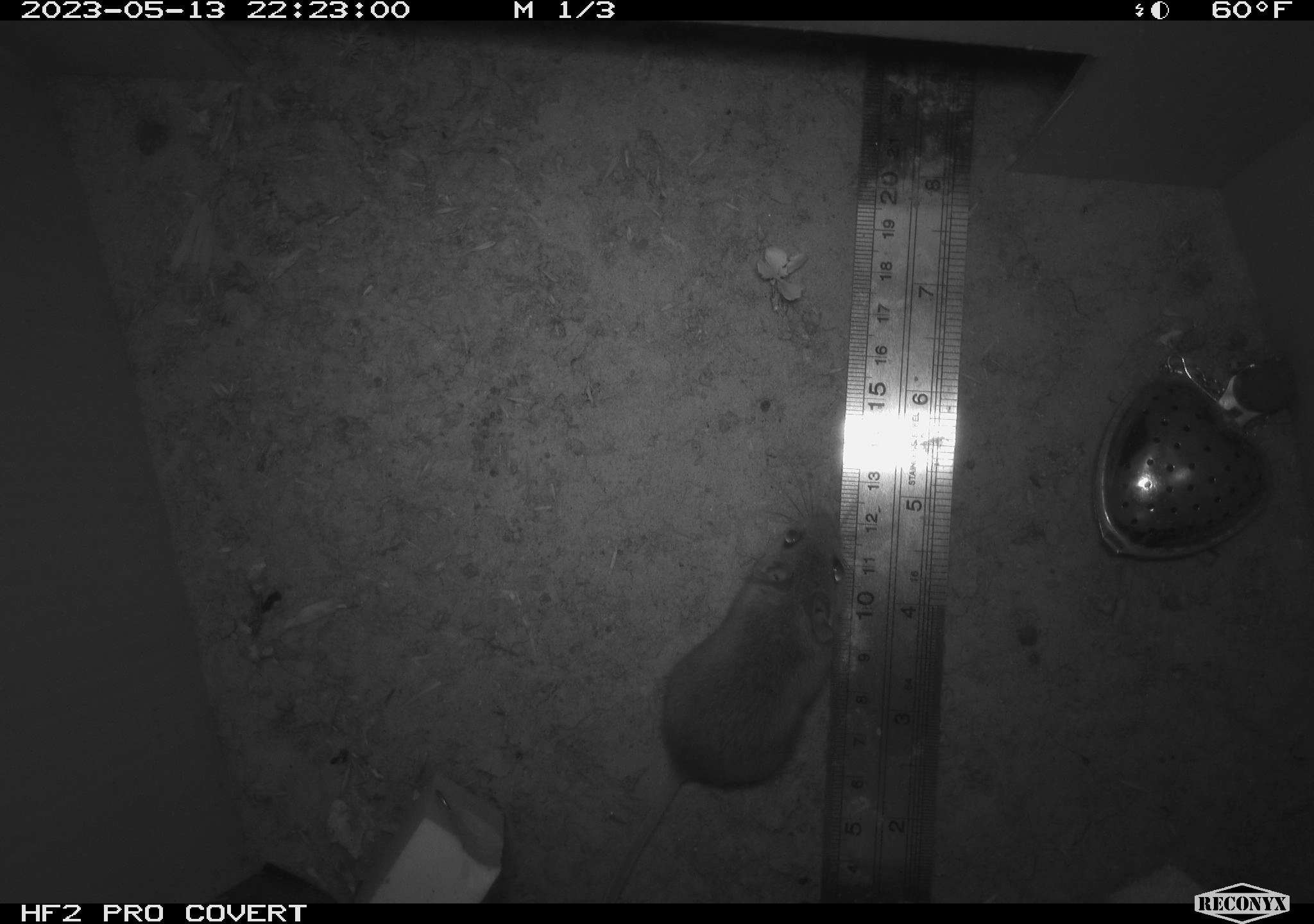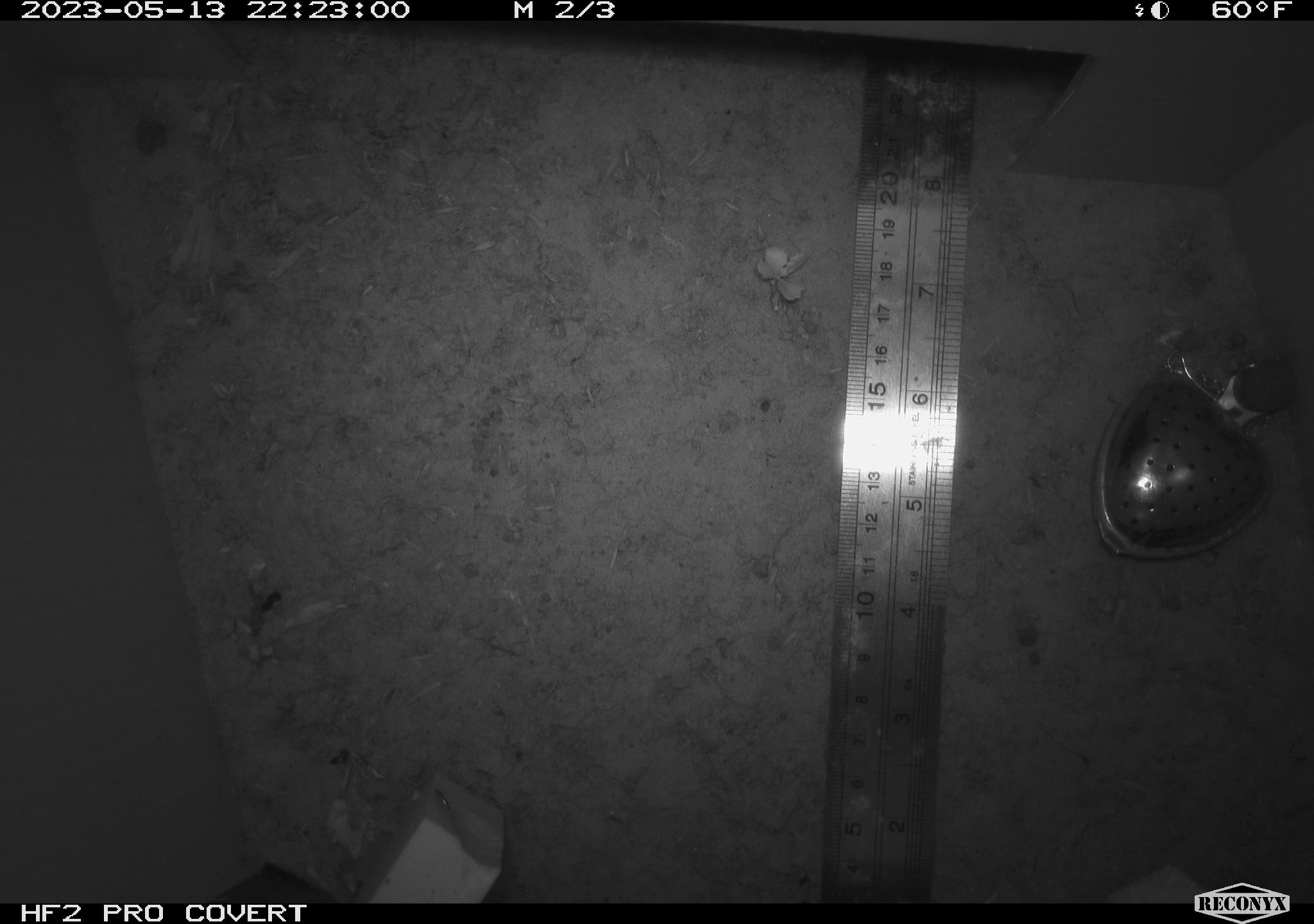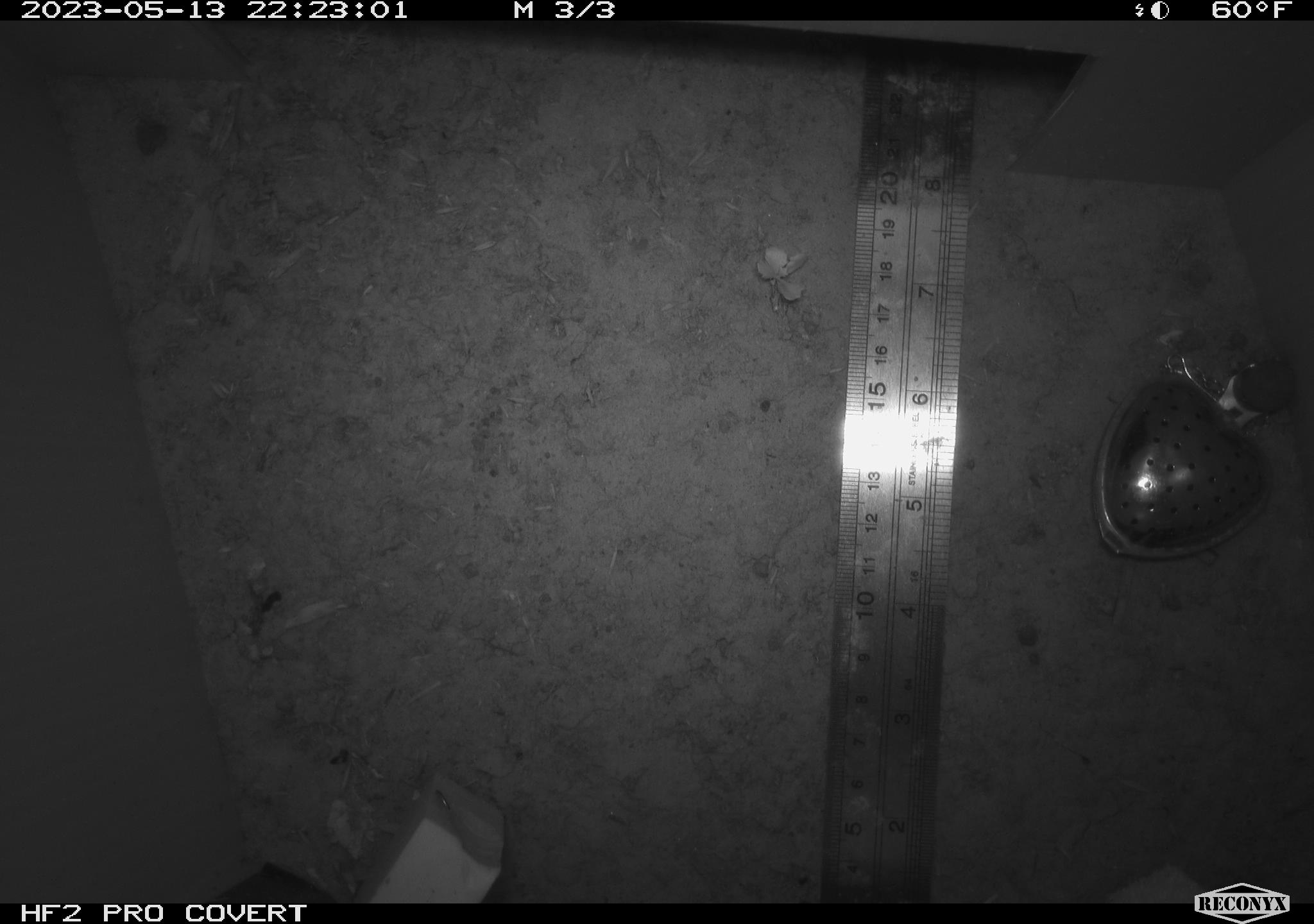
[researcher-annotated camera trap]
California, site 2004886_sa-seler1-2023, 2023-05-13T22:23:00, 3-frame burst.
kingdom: Animalia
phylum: Chordata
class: Mammalia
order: Rodentia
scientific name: Rodentia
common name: mouse species